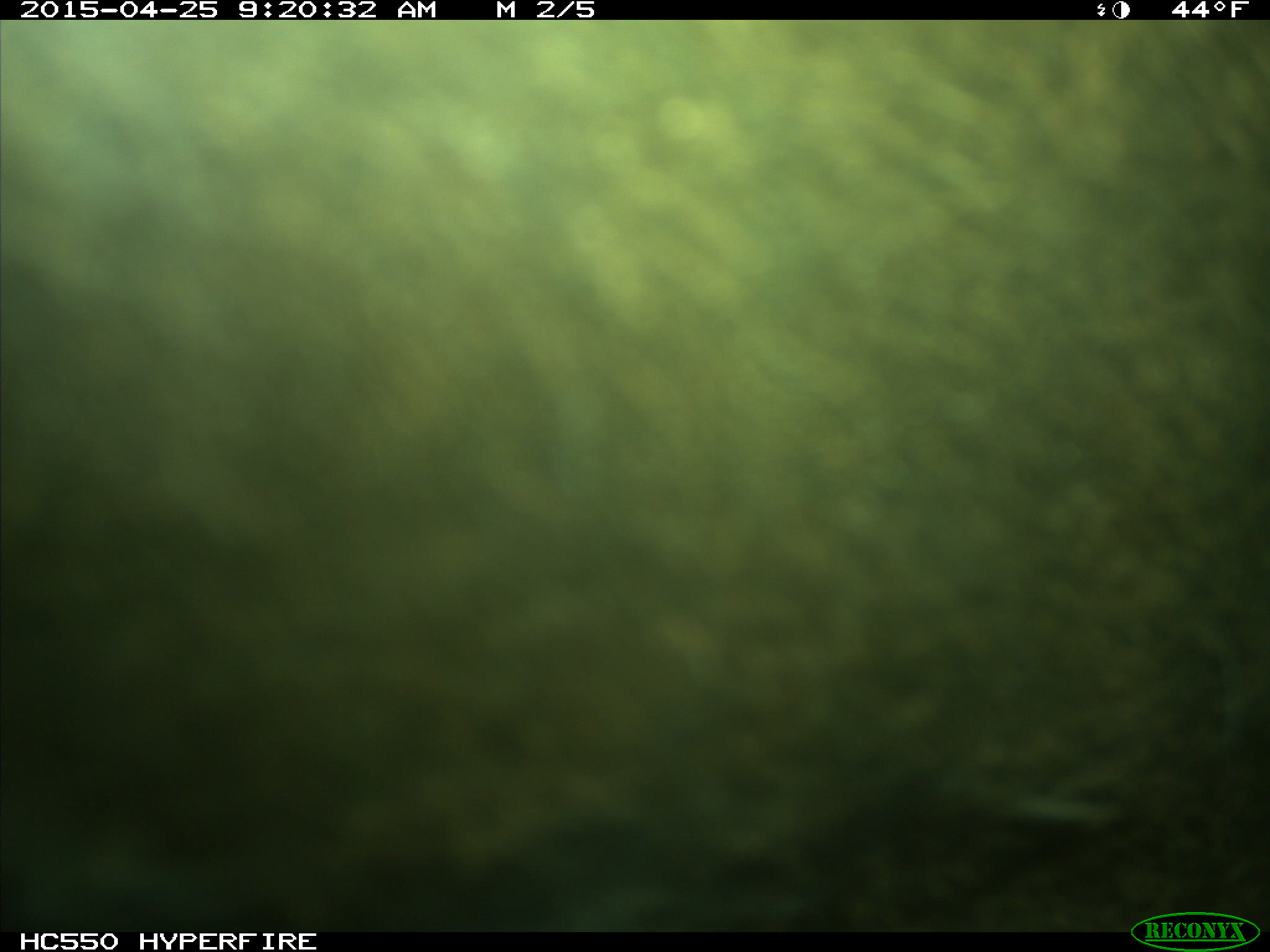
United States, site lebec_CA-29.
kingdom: Animalia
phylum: Chordata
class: Mammalia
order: Artiodactyla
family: Bovidae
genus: Bos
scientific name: Bos taurus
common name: domestic cow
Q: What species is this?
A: Bos taurus (domestic cow).